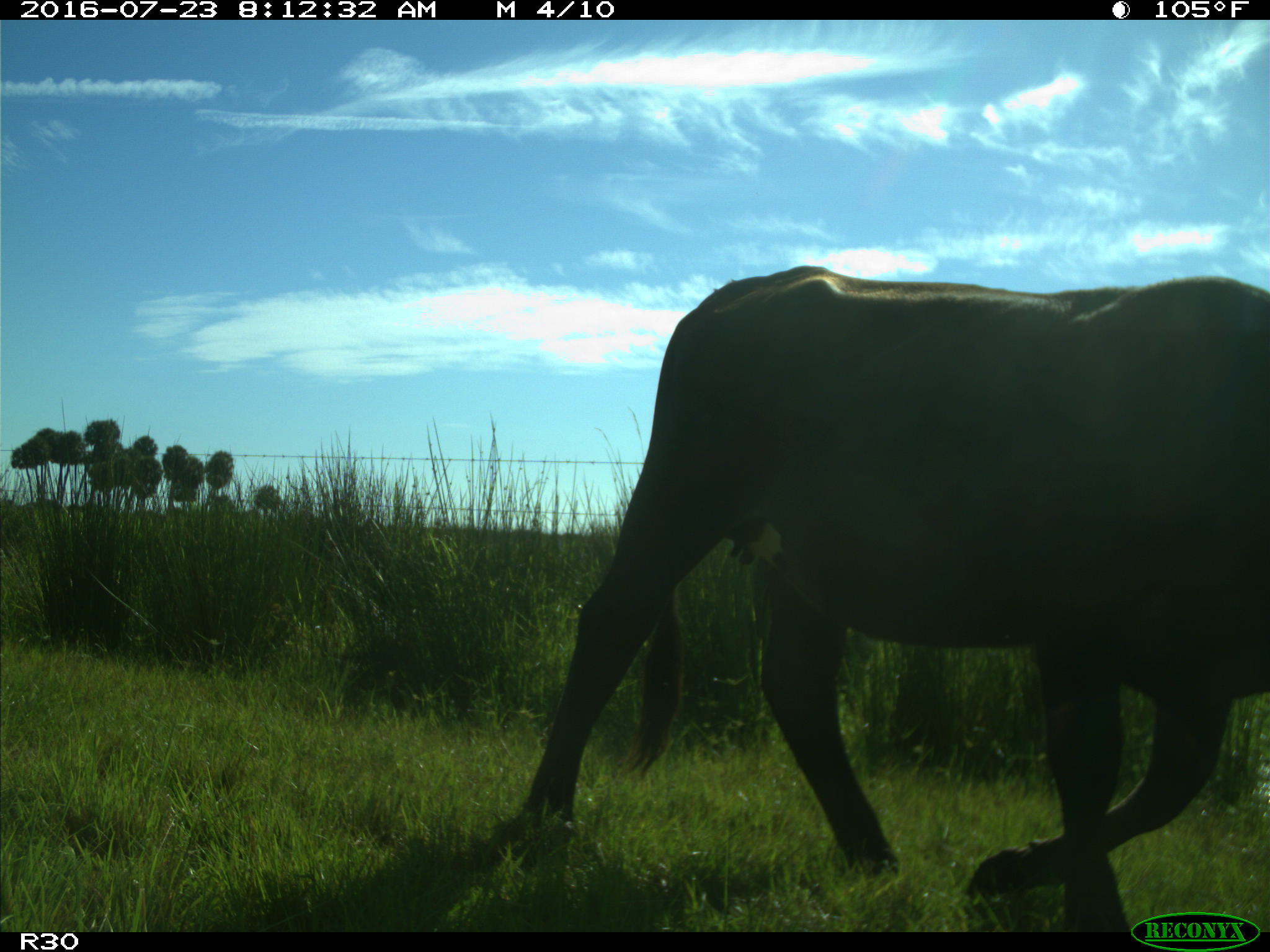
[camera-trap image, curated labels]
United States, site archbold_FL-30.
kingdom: Animalia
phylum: Chordata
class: Mammalia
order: Artiodactyla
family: Bovidae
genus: Bos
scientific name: Bos taurus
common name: domestic cow